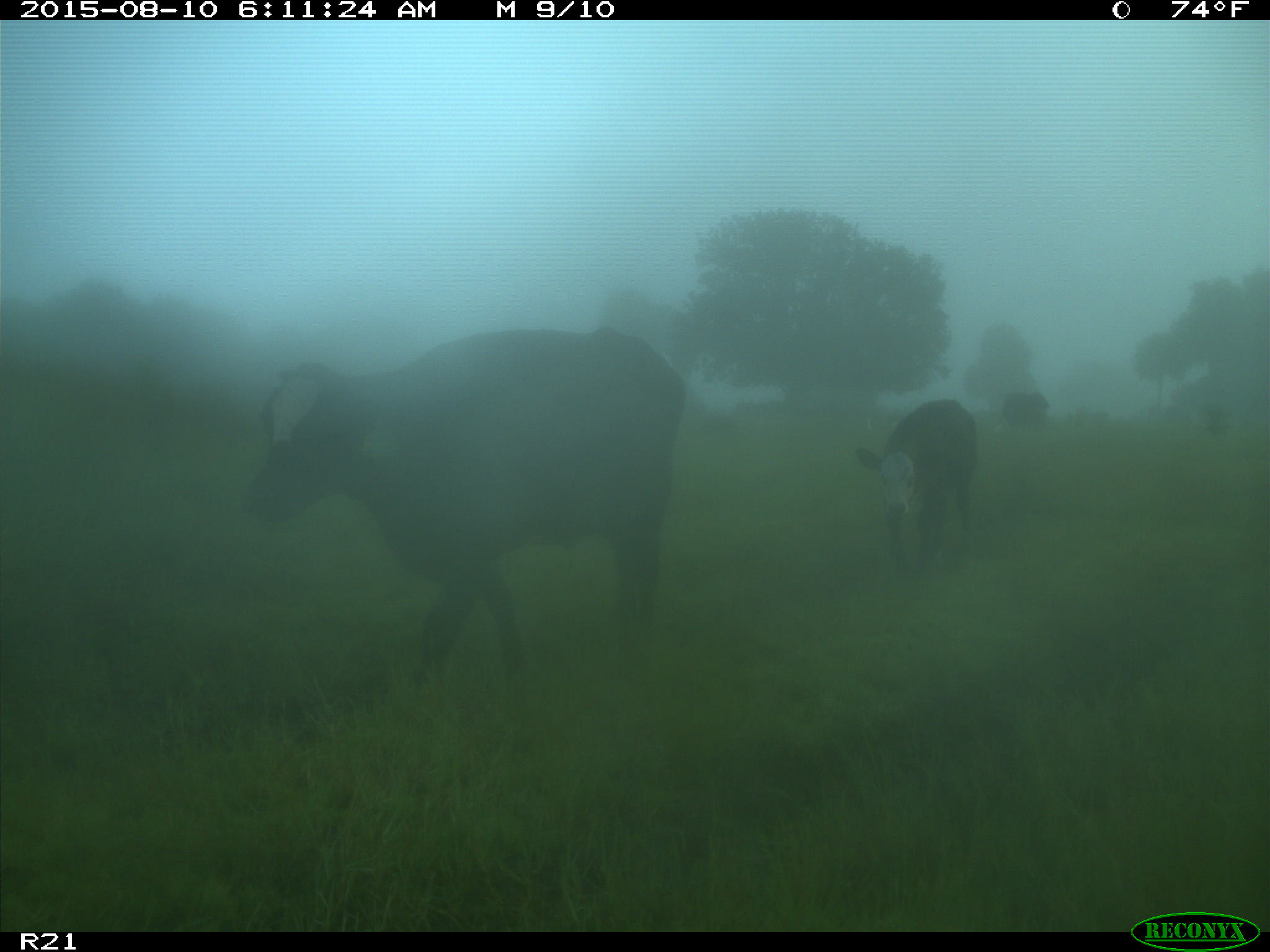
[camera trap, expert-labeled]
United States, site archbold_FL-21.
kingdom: Animalia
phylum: Chordata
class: Mammalia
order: Artiodactyla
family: Bovidae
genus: Bos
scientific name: Bos taurus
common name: domestic cow